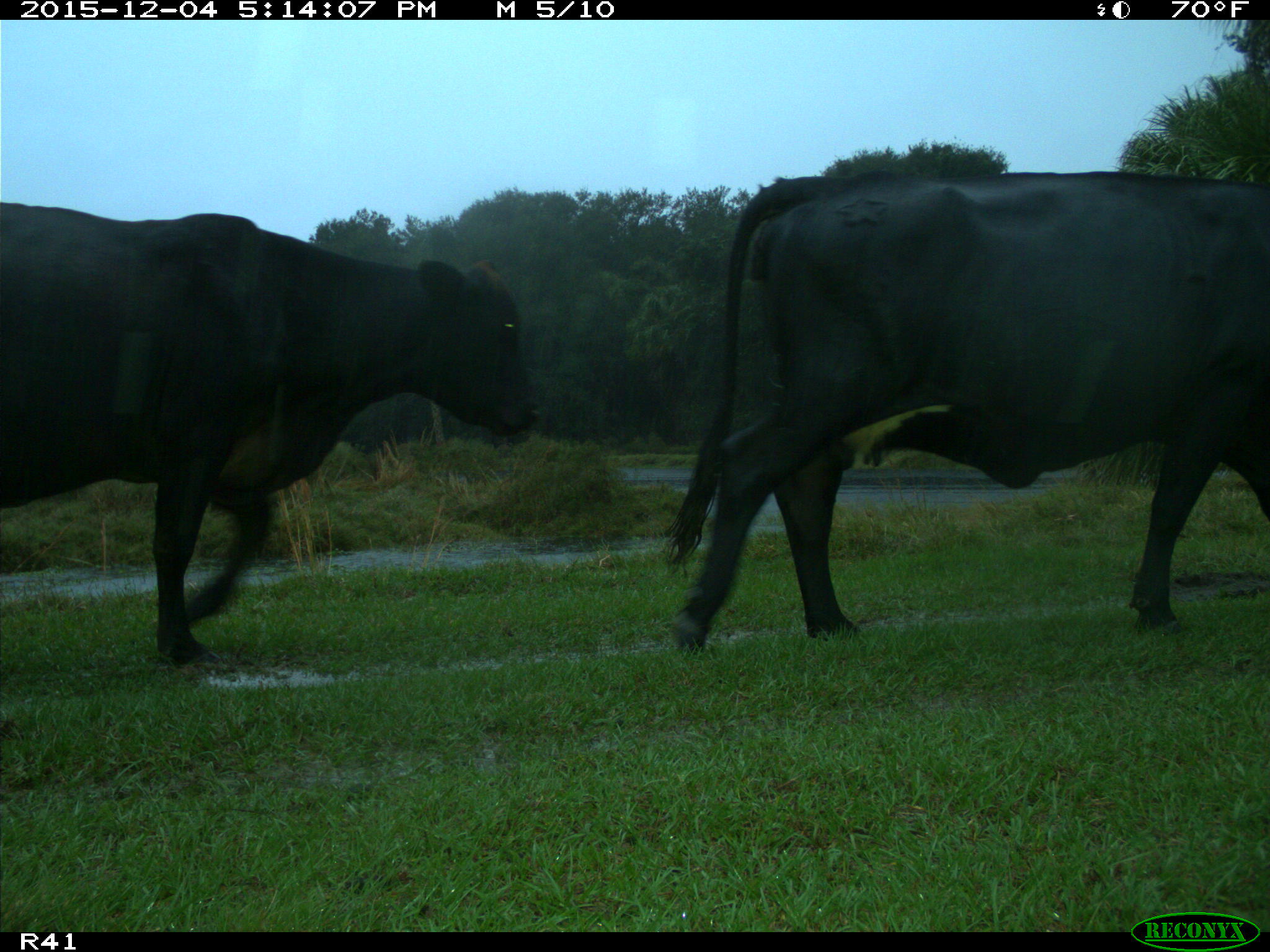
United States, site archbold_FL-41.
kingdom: Animalia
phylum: Chordata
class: Mammalia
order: Artiodactyla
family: Bovidae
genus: Bos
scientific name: Bos taurus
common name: domestic cow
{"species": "Bos taurus (domestic cow)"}